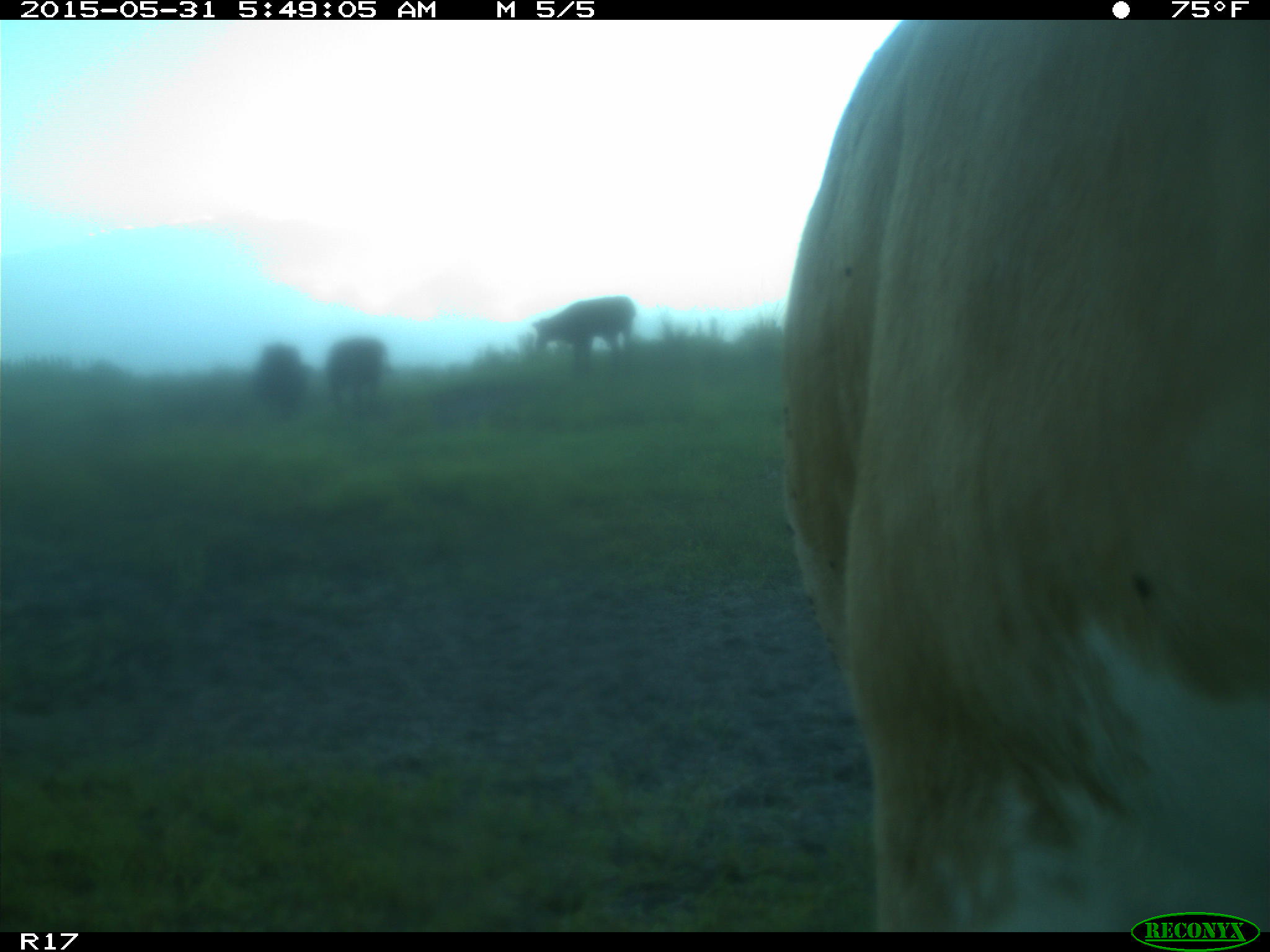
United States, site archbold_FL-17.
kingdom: Animalia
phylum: Chordata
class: Mammalia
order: Artiodactyla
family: Bovidae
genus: Bos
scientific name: Bos taurus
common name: domestic cow